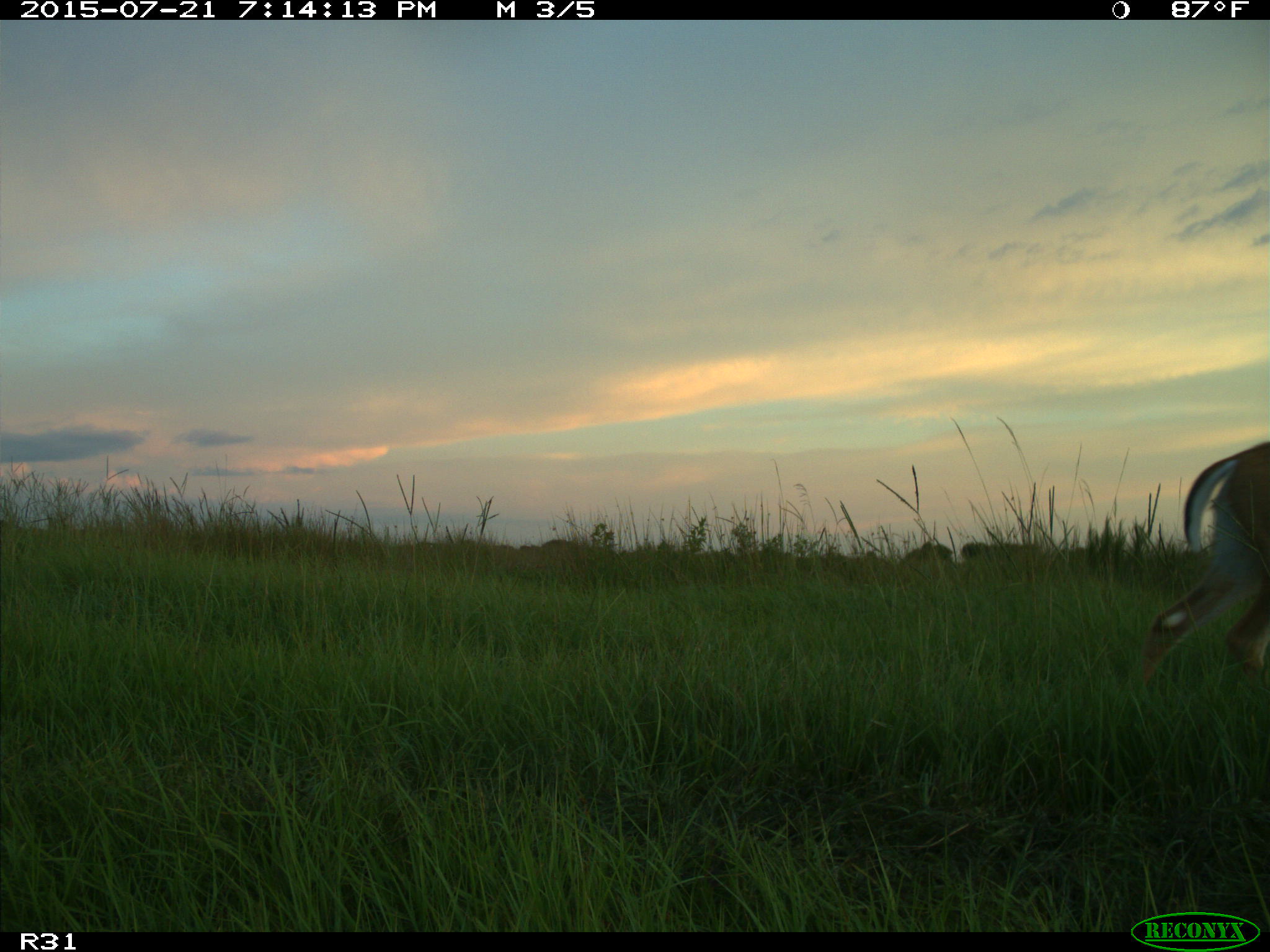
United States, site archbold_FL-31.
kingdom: Animalia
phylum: Chordata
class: Mammalia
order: Artiodactyla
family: Cervidae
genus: Odocoileus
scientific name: Odocoileus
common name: deer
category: unidentified deer